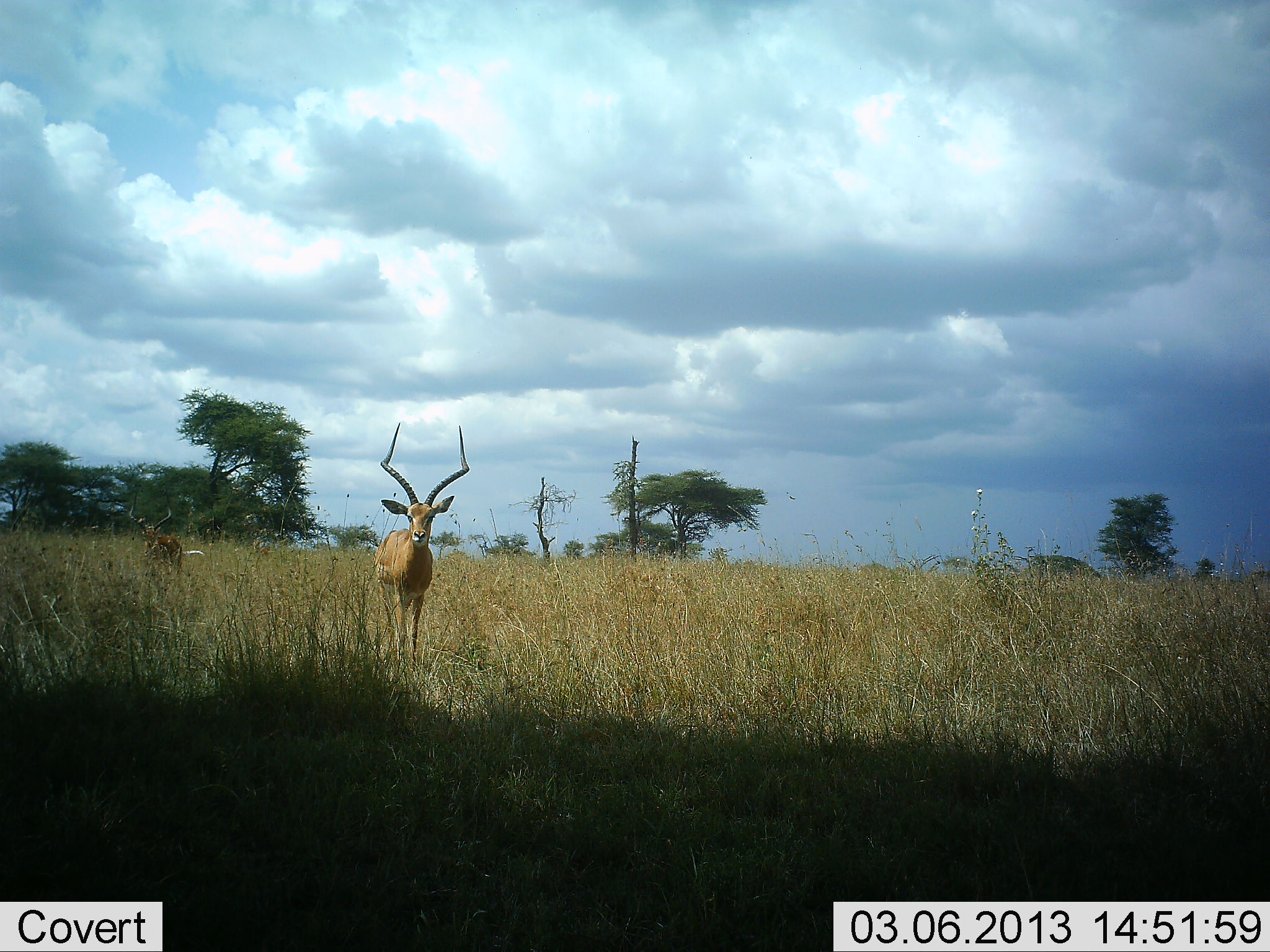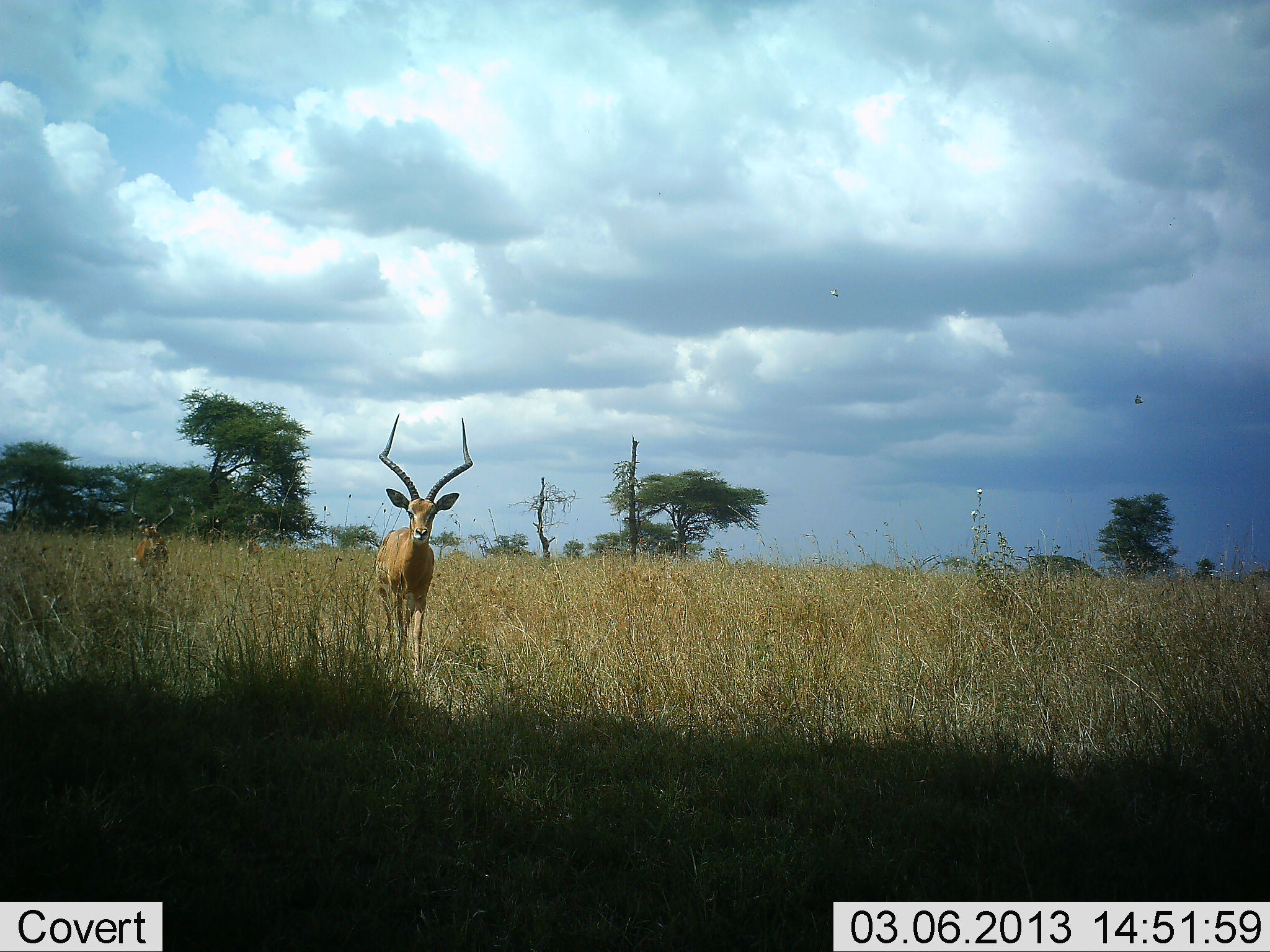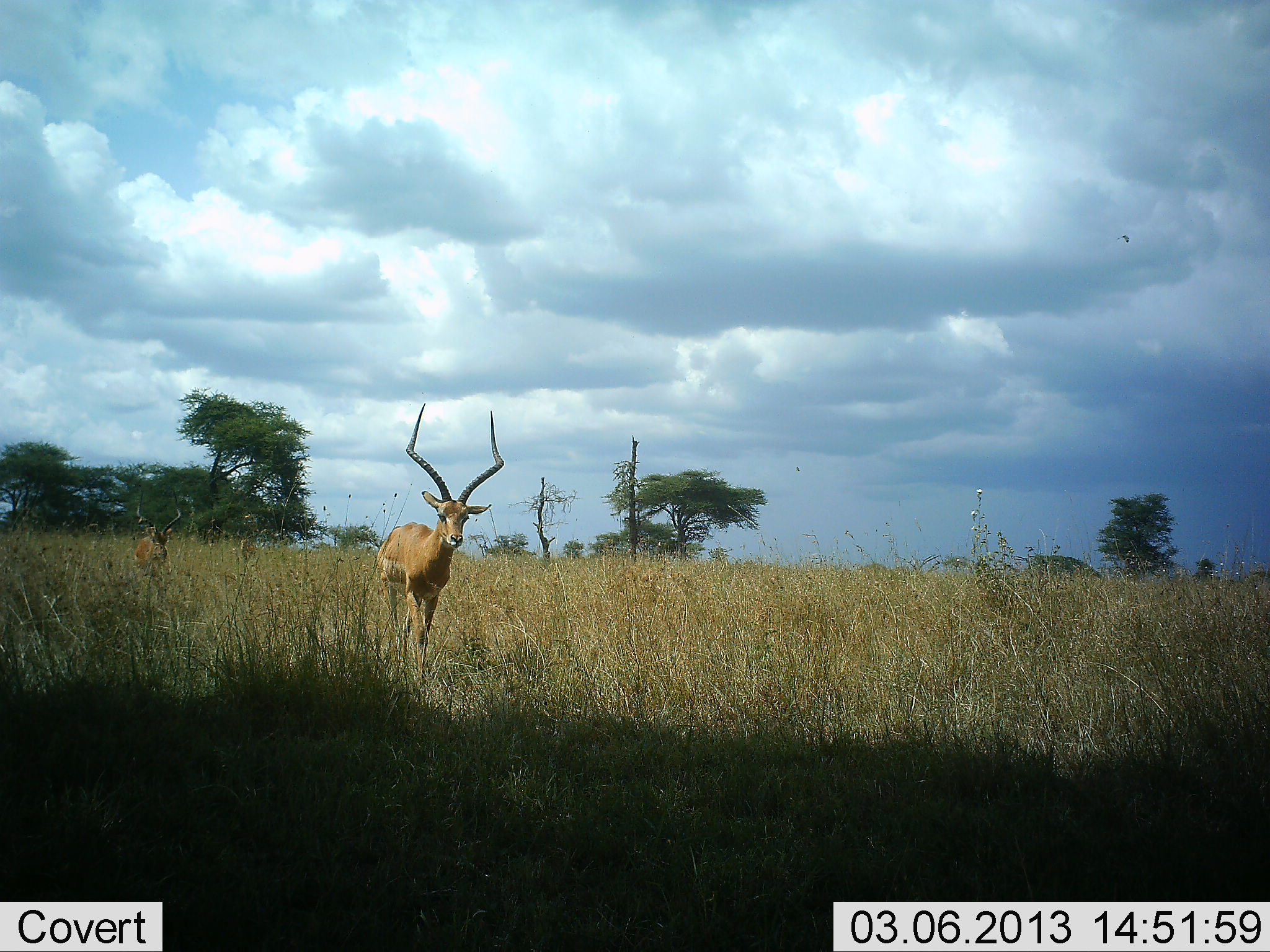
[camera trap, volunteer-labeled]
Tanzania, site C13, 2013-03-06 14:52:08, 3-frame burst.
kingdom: Animalia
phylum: Chordata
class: Mammalia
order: Artiodactyla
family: Bovidae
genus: Aepyceros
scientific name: Aepyceros melampus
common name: impala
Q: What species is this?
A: Impala (Aepyceros melampus).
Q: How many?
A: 3.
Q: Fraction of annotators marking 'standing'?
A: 41%.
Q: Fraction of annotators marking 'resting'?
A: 0%.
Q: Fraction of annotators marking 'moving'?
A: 59%.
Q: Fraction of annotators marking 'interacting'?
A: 0%.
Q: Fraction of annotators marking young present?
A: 0%.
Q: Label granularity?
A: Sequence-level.